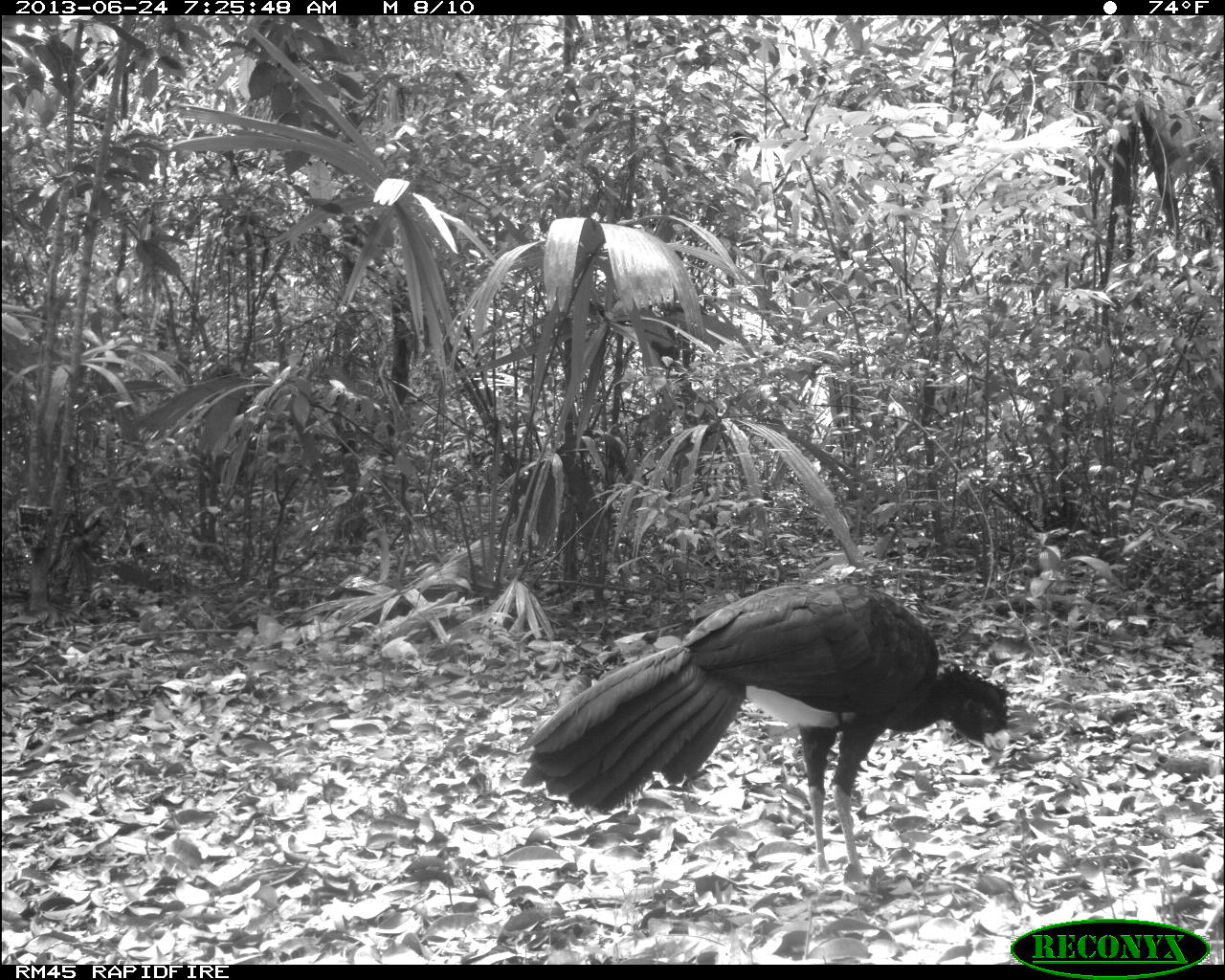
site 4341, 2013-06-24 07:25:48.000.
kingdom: Animalia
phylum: Chordata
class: Aves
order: Galliformes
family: Cracidae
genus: Crax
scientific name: Crax rubra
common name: great curassow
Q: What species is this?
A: Crax rubra (great curassow).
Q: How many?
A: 1.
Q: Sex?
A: Male.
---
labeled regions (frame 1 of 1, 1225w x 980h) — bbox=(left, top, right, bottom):
crax rubra: bbox=(514, 580, 1011, 885)